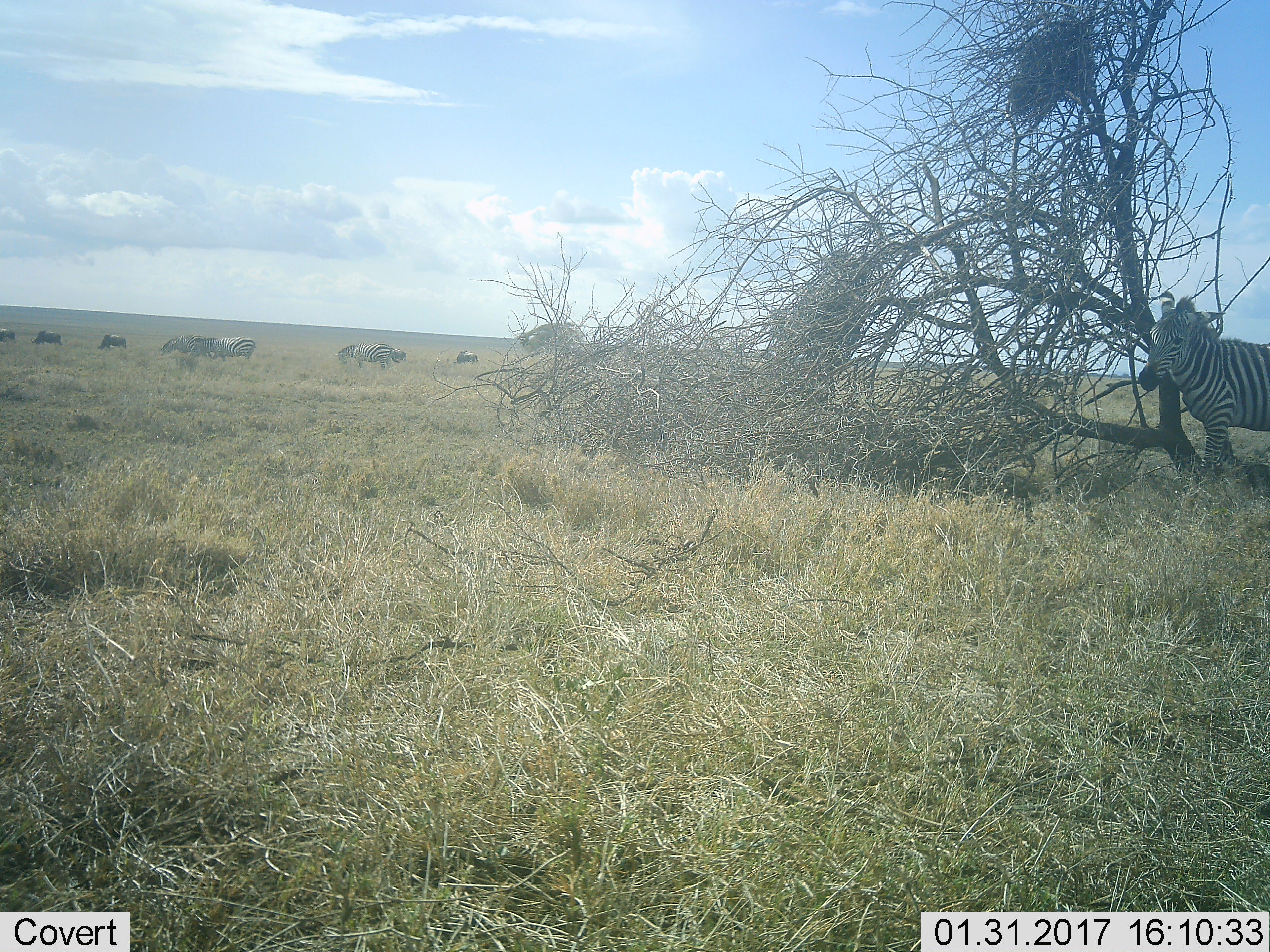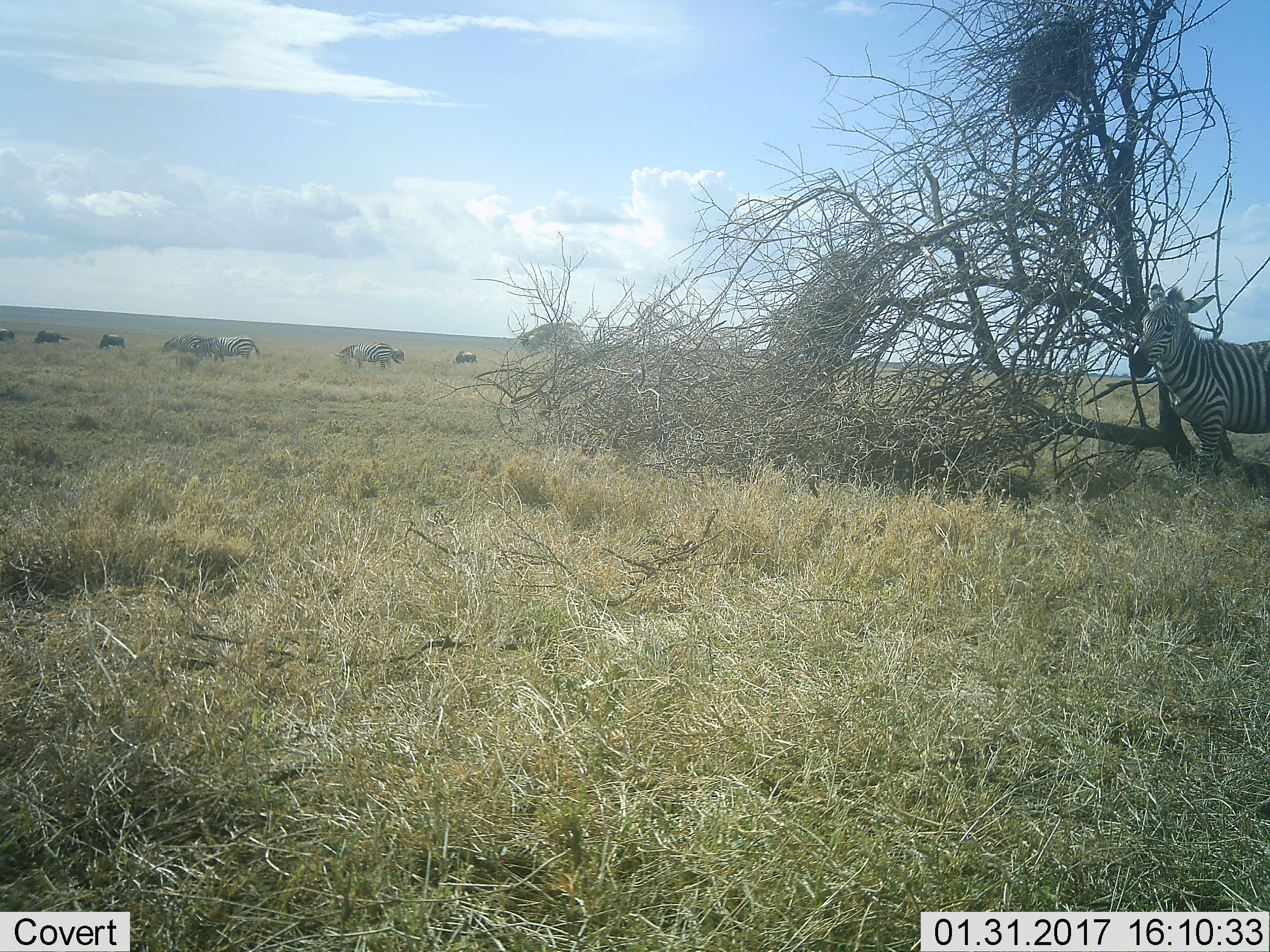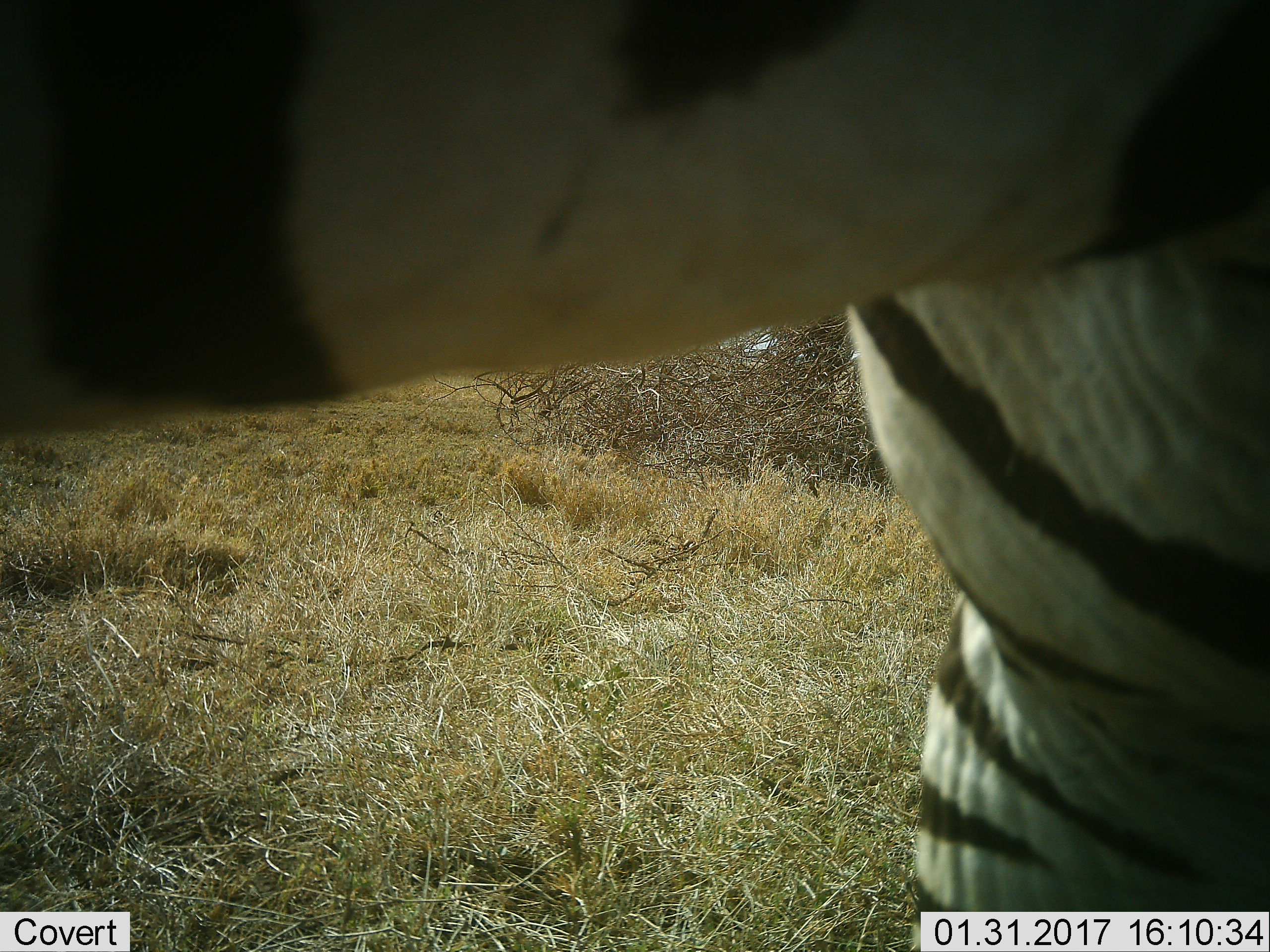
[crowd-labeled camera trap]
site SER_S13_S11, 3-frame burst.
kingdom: Animalia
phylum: Chordata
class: Mammalia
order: Artiodactyla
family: Bovidae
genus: Connochaetes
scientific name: Connochaetes taurinus taurinus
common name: blue wildebeest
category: wildebeestblue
Wildebeestblue (blue wildebeest) (Connochaetes taurinus taurinus), count 5. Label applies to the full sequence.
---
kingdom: Animalia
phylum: Chordata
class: Mammalia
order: Perissodactyla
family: Equidae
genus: Equus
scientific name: Equus quagga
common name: plains zebra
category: zebraplains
Zebraplains (plains zebra) (Equus quagga), count 5. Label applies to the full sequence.